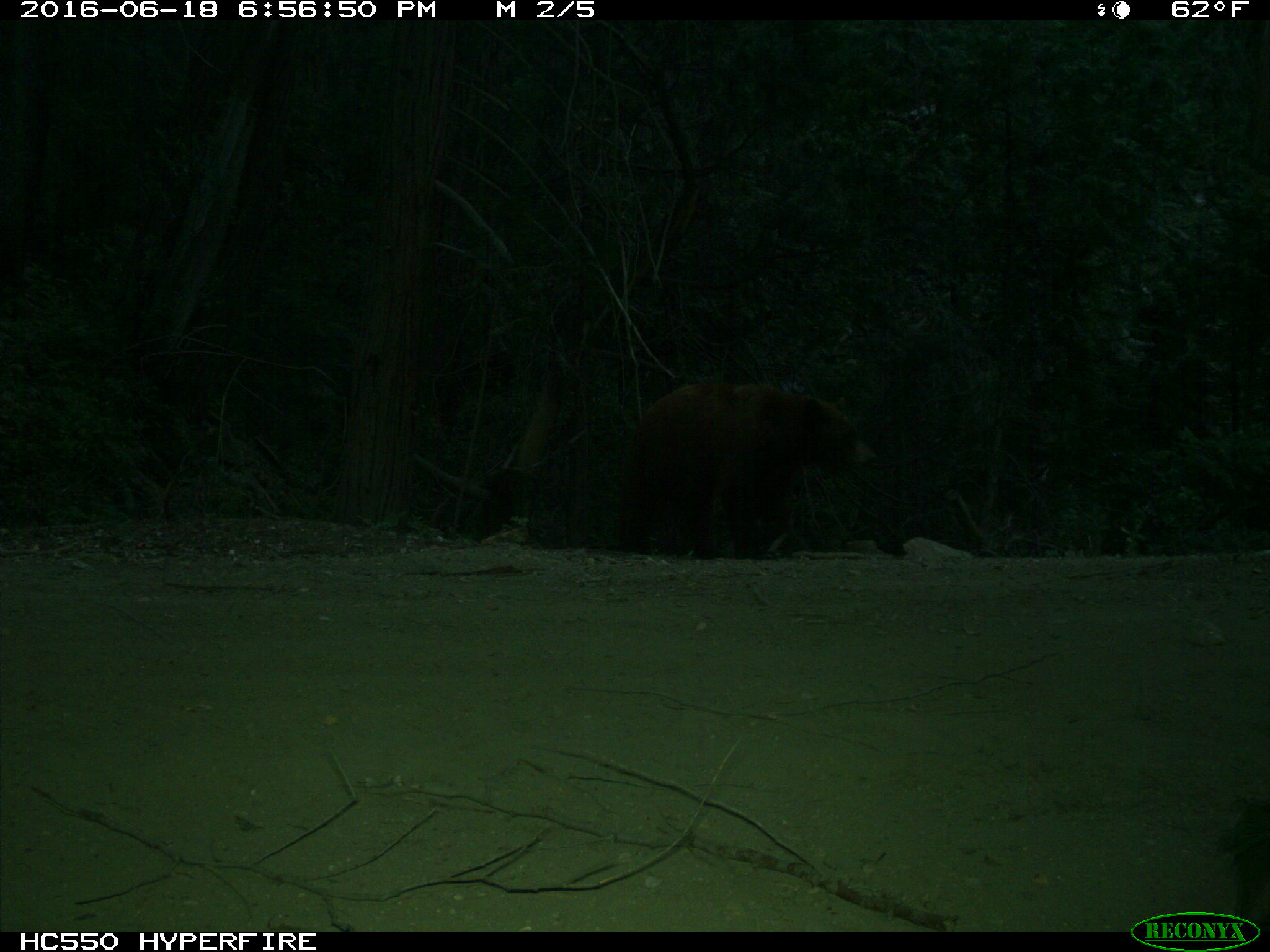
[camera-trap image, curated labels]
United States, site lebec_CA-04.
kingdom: Animalia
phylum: Chordata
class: Mammalia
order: Carnivora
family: Ursidae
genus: Ursus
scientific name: Ursus americanus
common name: american black bear